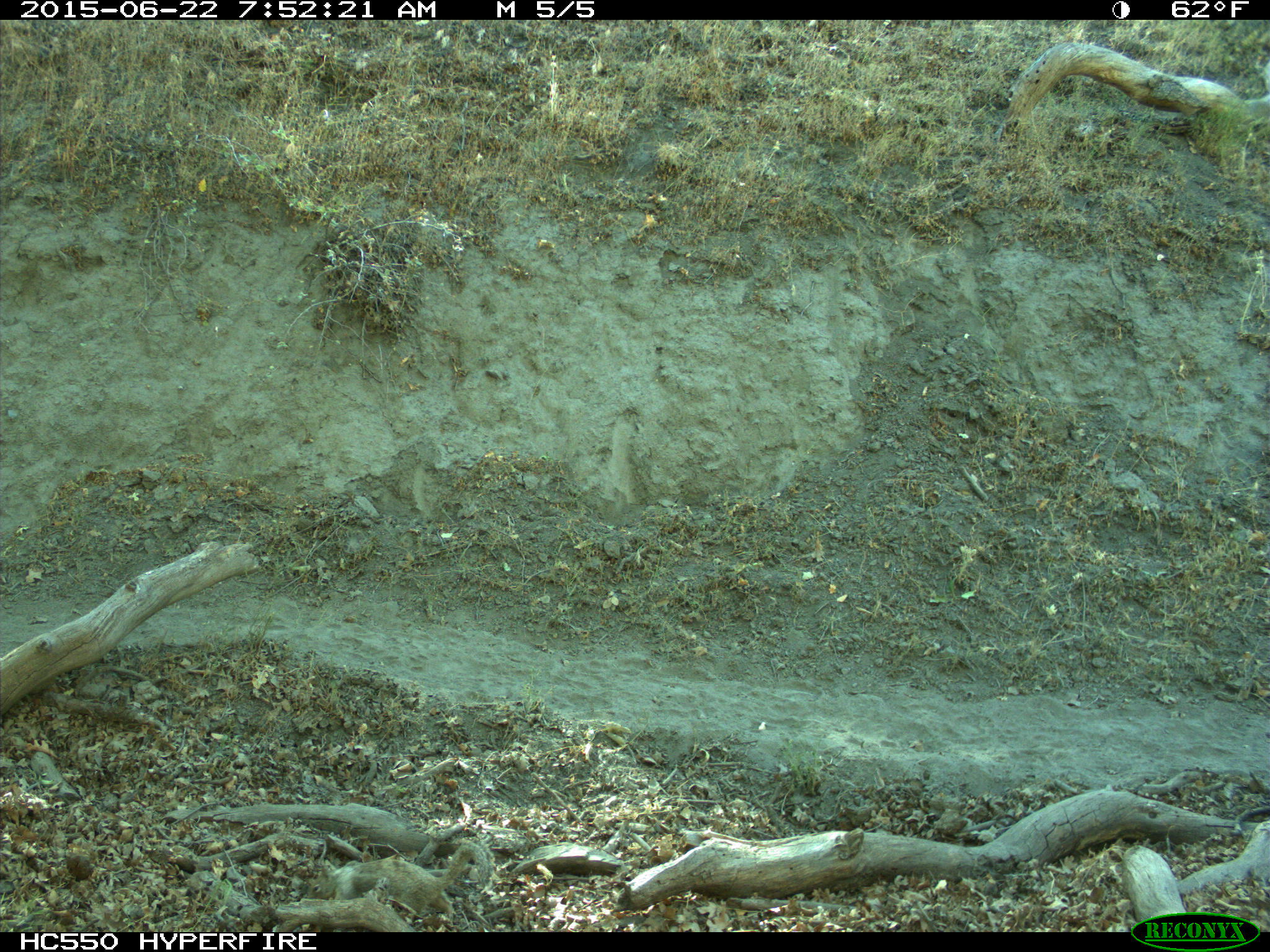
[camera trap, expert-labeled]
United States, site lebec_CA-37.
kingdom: Animalia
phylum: Chordata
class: Mammalia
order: Rodentia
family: Sciuridae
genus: Otospermophilus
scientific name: Otospermophilus beecheyi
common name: california ground squirrel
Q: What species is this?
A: Otospermophilus beecheyi (california ground squirrel).